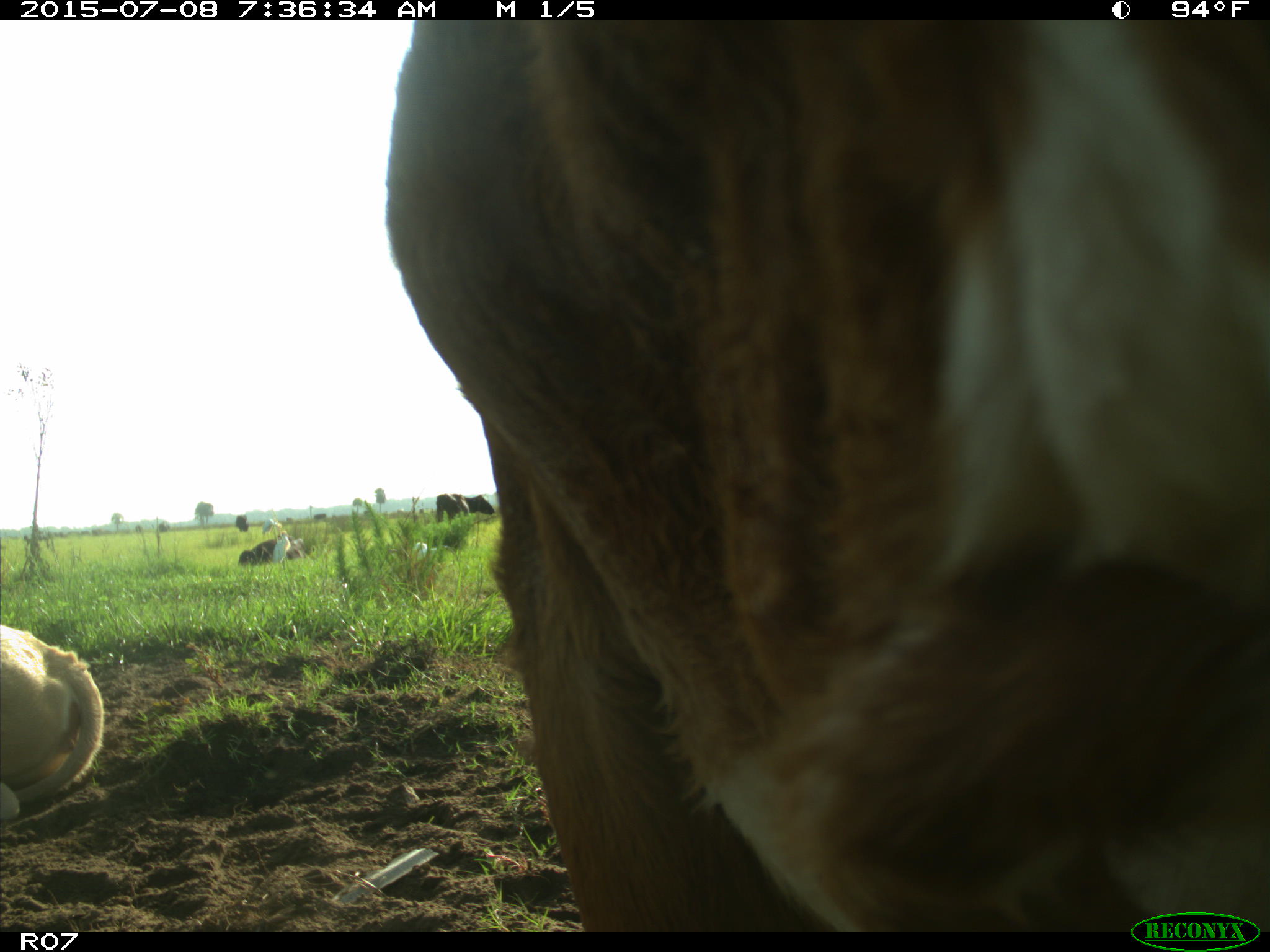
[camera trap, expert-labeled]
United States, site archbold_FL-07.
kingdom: Animalia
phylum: Chordata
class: Mammalia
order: Artiodactyla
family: Bovidae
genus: Bos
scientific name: Bos taurus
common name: domestic cow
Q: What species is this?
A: Bos taurus (domestic cow).